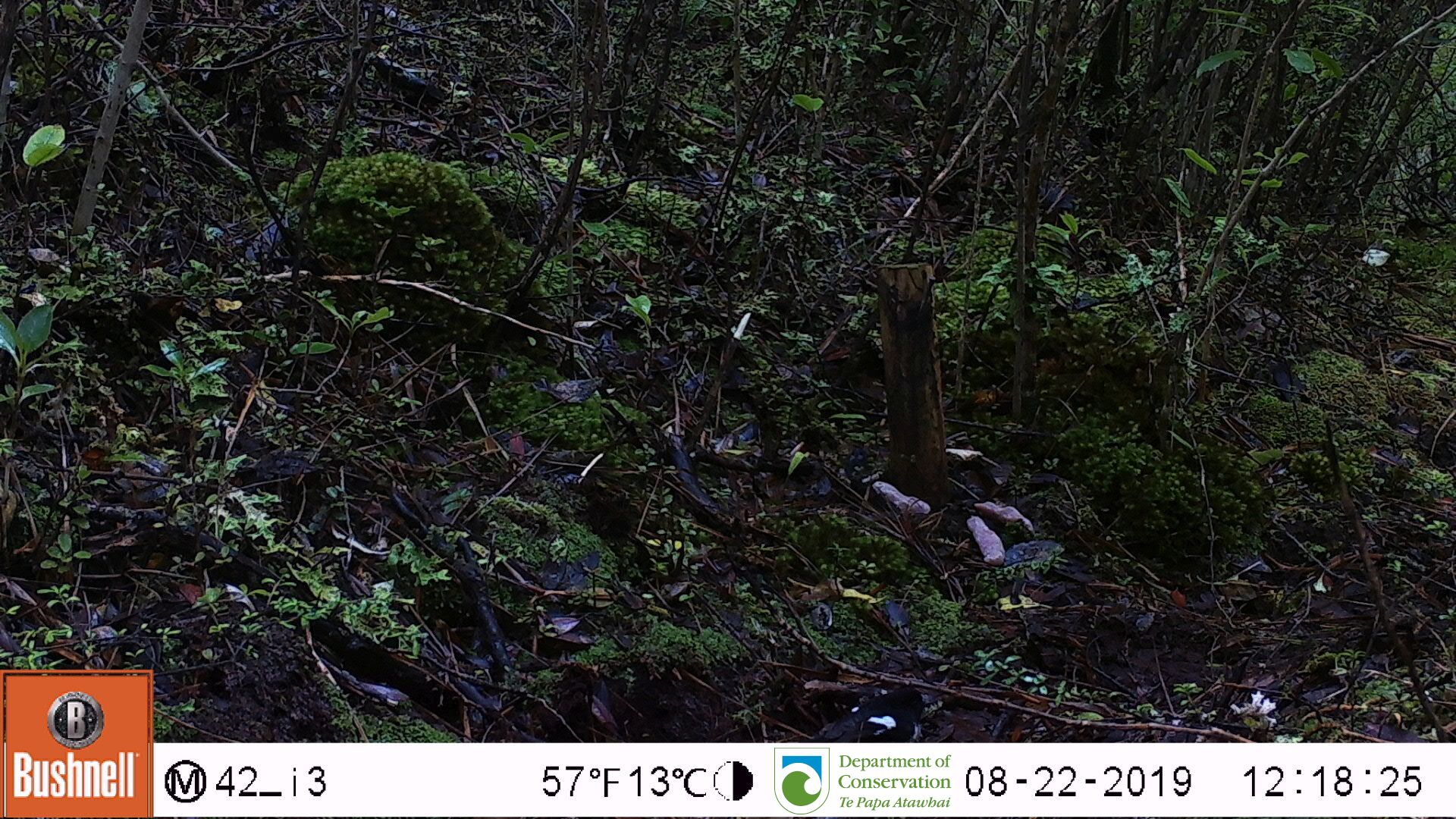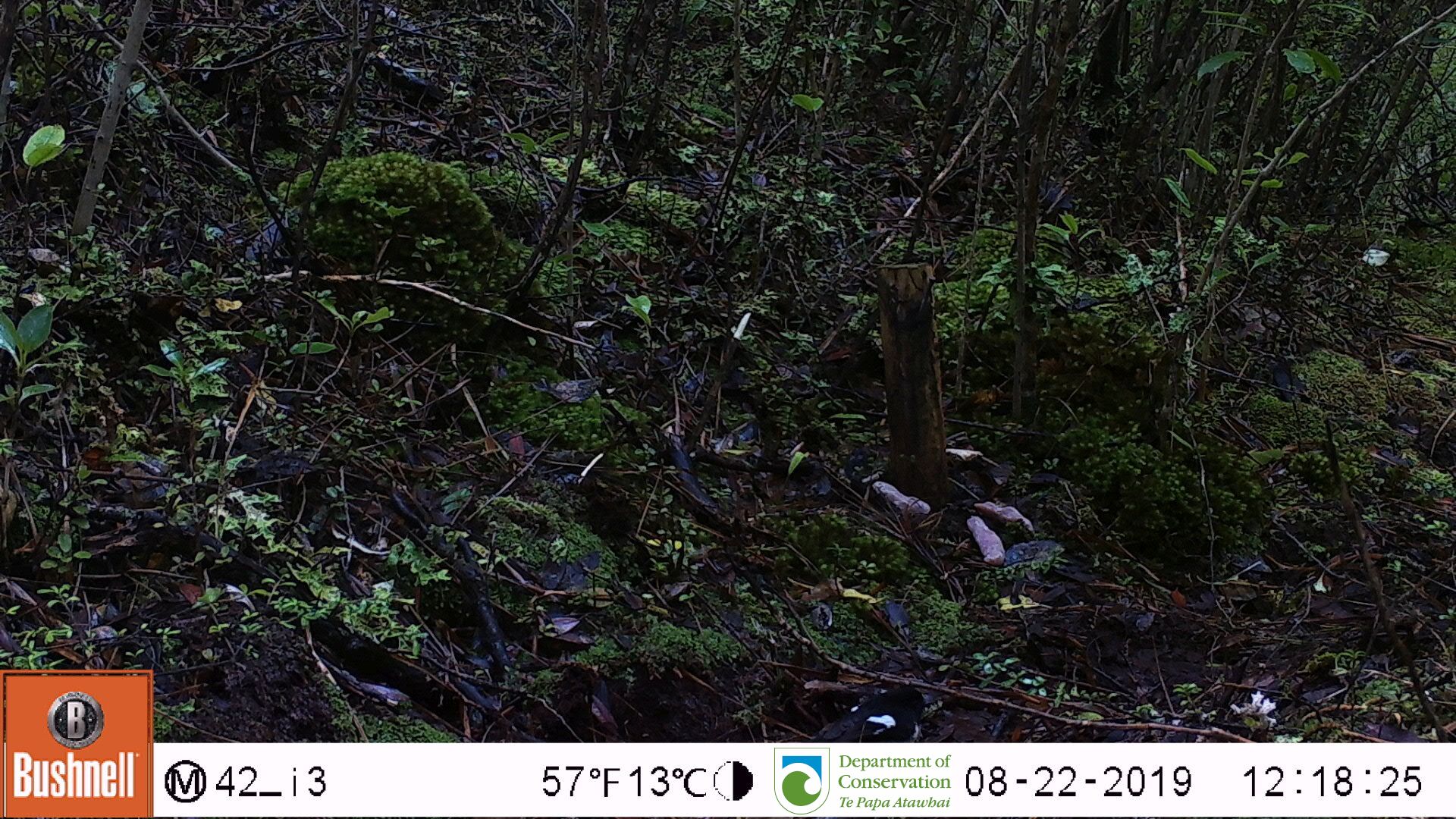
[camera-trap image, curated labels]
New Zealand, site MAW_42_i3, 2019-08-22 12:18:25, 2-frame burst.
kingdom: Animalia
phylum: Chordata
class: Aves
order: Passeriformes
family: Petroicidae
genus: Petroica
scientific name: Petroica macrocephala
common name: tomtit